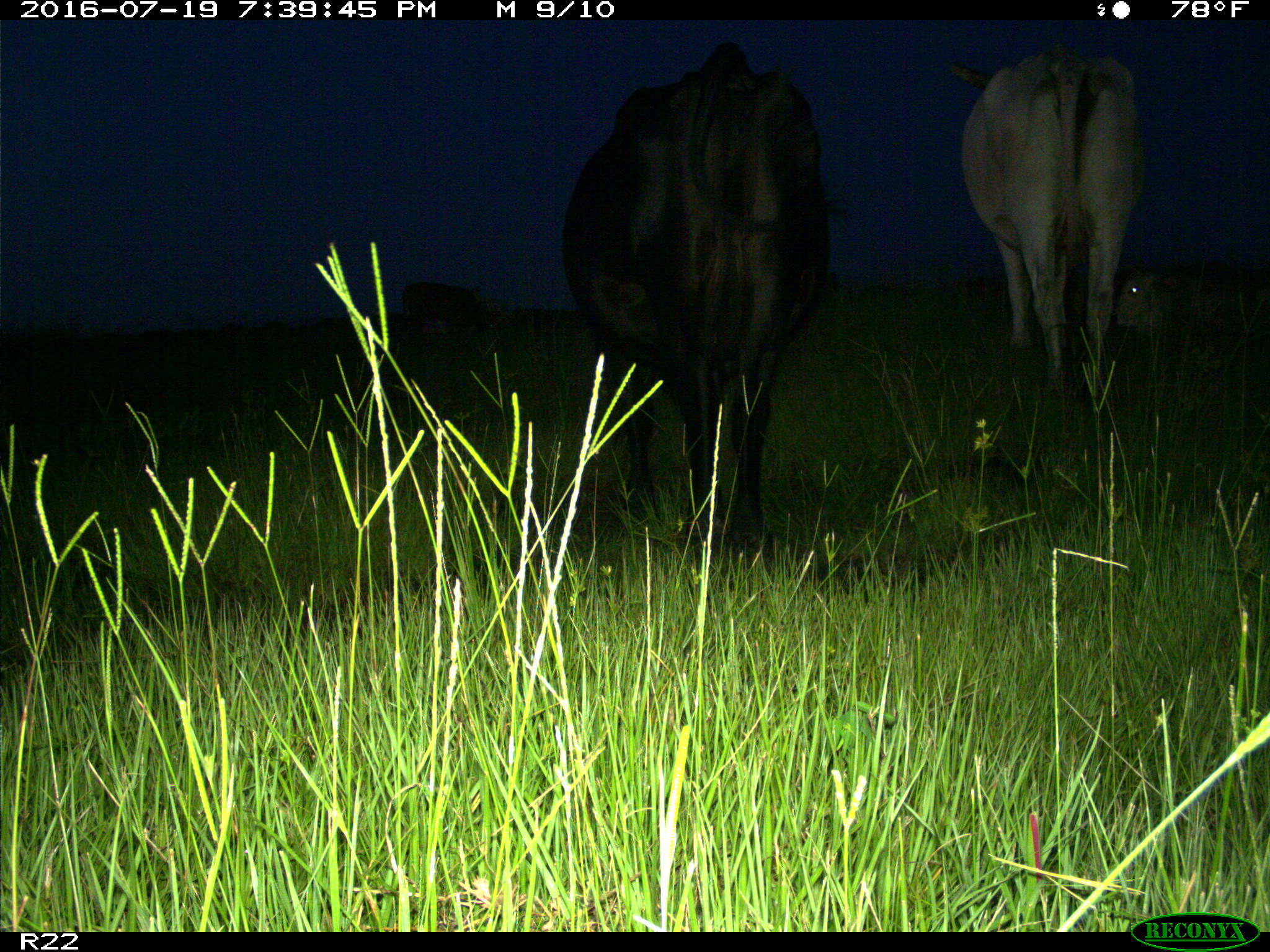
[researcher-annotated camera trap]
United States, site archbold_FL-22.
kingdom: Animalia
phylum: Chordata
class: Mammalia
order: Artiodactyla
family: Bovidae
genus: Bos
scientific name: Bos taurus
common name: domestic cow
Bos taurus (domestic cow).